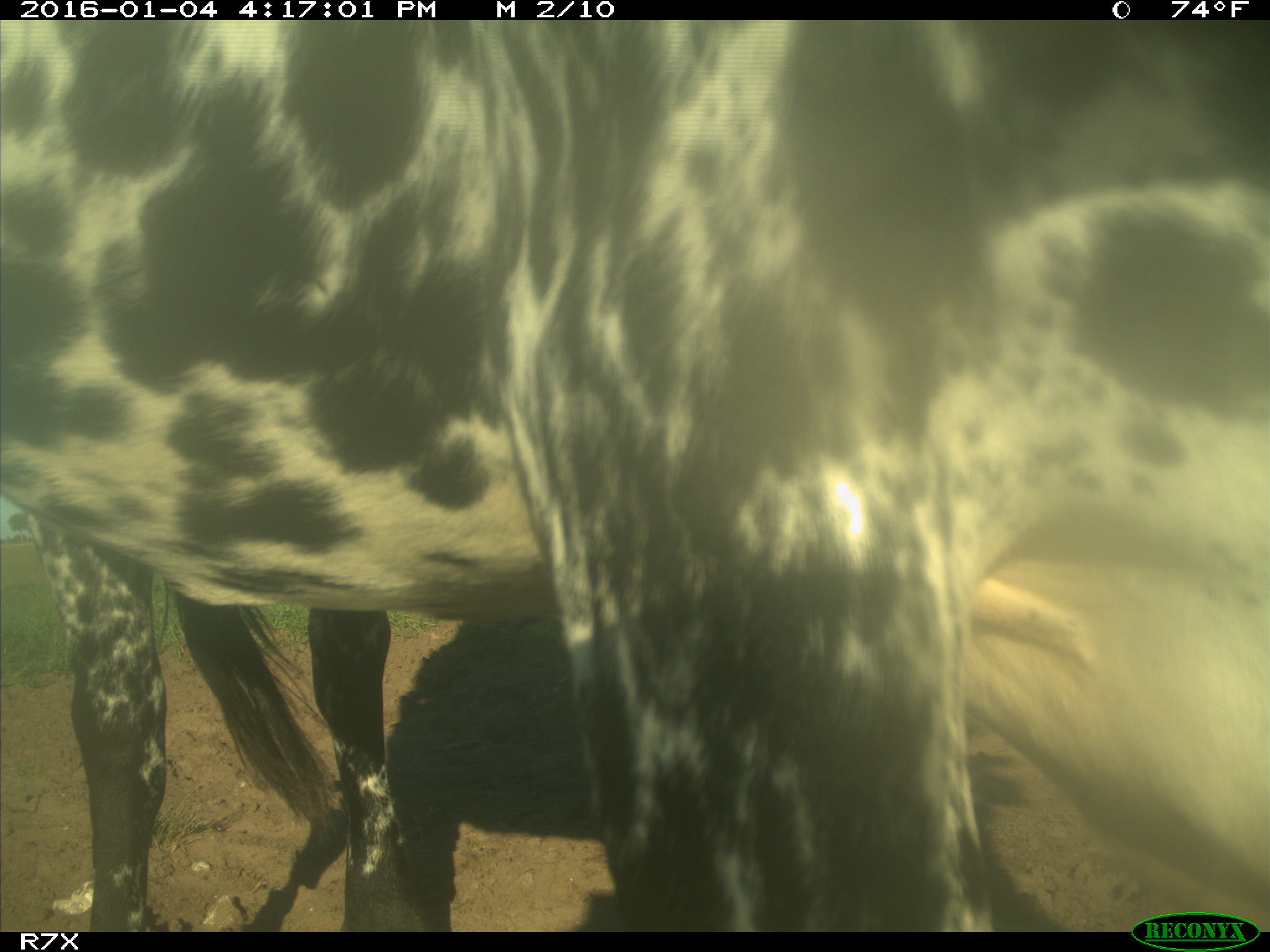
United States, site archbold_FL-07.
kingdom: Animalia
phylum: Chordata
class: Mammalia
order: Artiodactyla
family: Bovidae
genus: Bos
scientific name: Bos taurus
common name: domestic cow